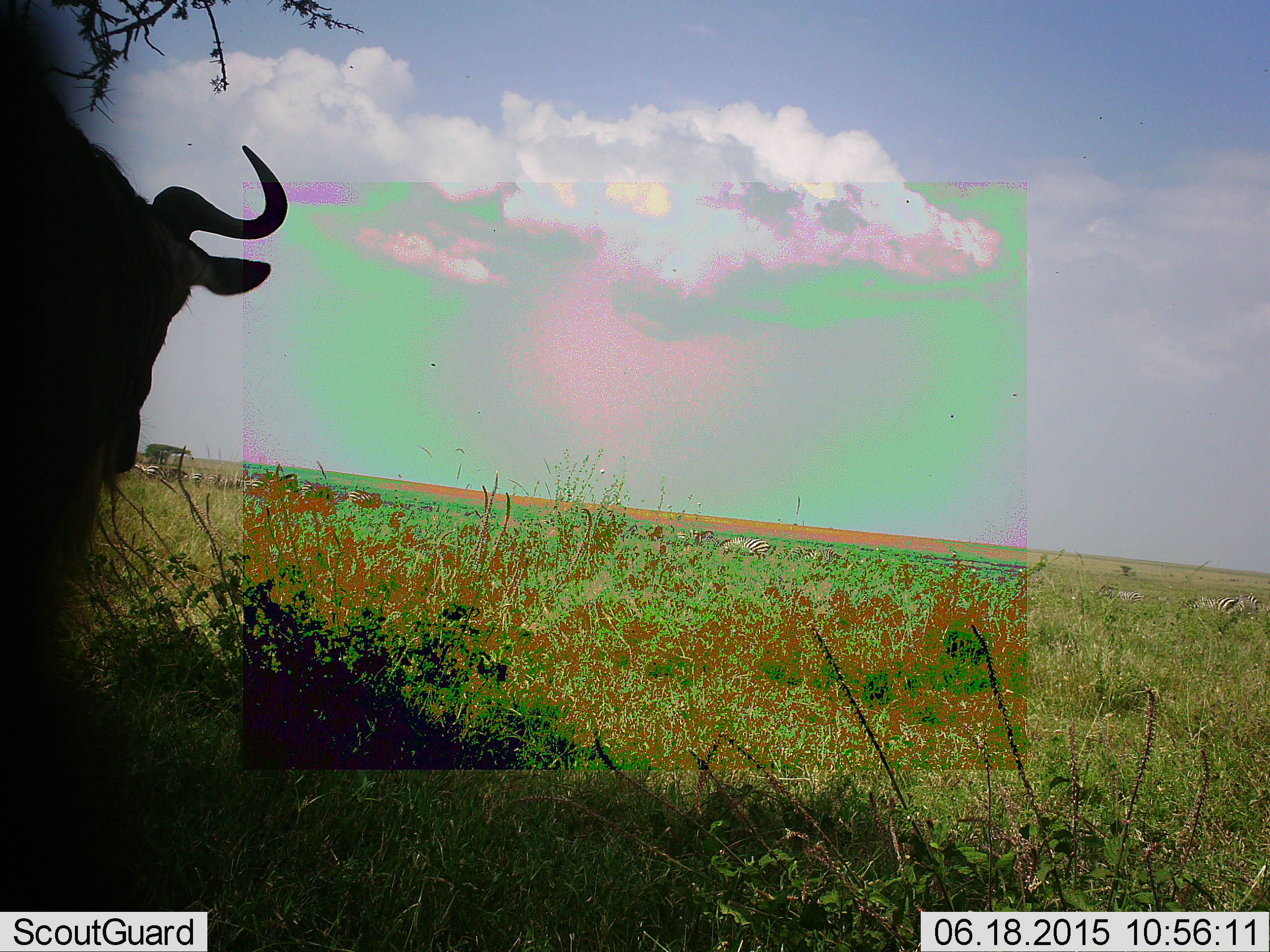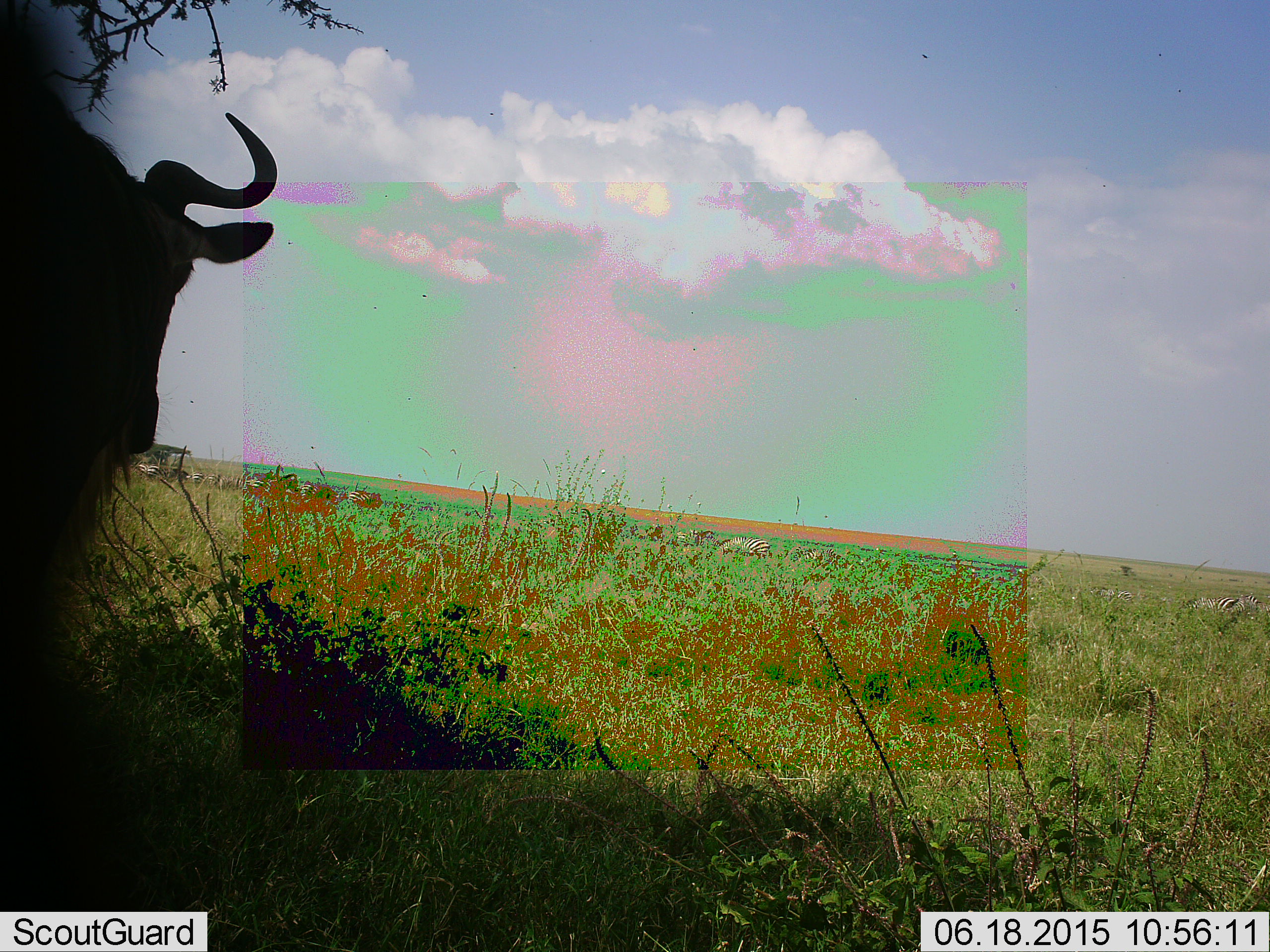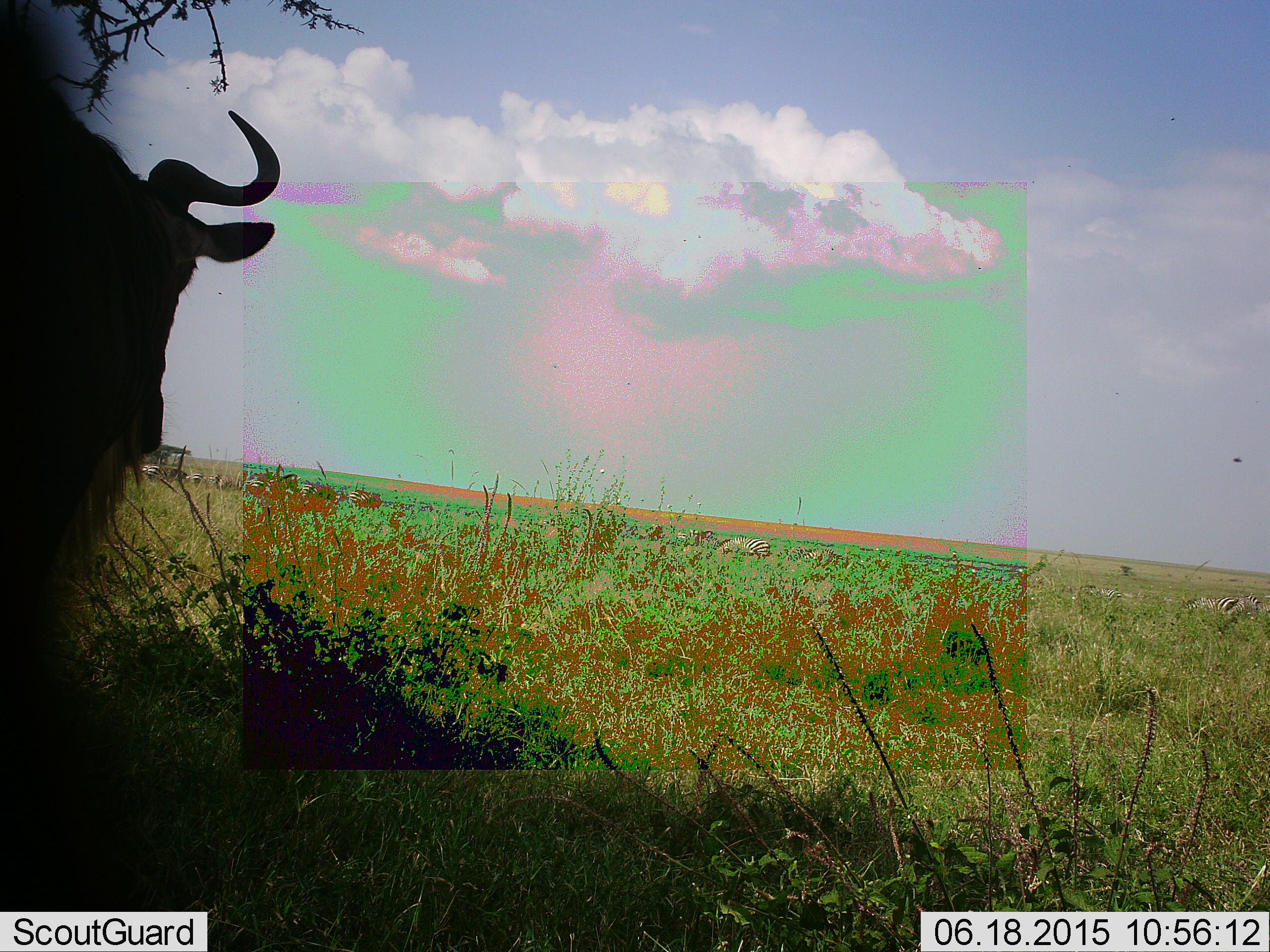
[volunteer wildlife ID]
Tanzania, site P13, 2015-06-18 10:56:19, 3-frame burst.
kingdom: Animalia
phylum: Chordata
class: Mammalia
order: Artiodactyla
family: Bovidae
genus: Connochaetes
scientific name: Connochaetes taurinus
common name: blue wildebeest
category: wildebeest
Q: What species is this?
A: Wildebeest (blue wildebeest) (Connochaetes taurinus).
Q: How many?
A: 1.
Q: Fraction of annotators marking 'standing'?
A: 100%.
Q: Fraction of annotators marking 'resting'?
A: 7%.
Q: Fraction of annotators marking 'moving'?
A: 0%.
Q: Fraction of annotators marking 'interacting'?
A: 0%.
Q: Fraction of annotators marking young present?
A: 0%.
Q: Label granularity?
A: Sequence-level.